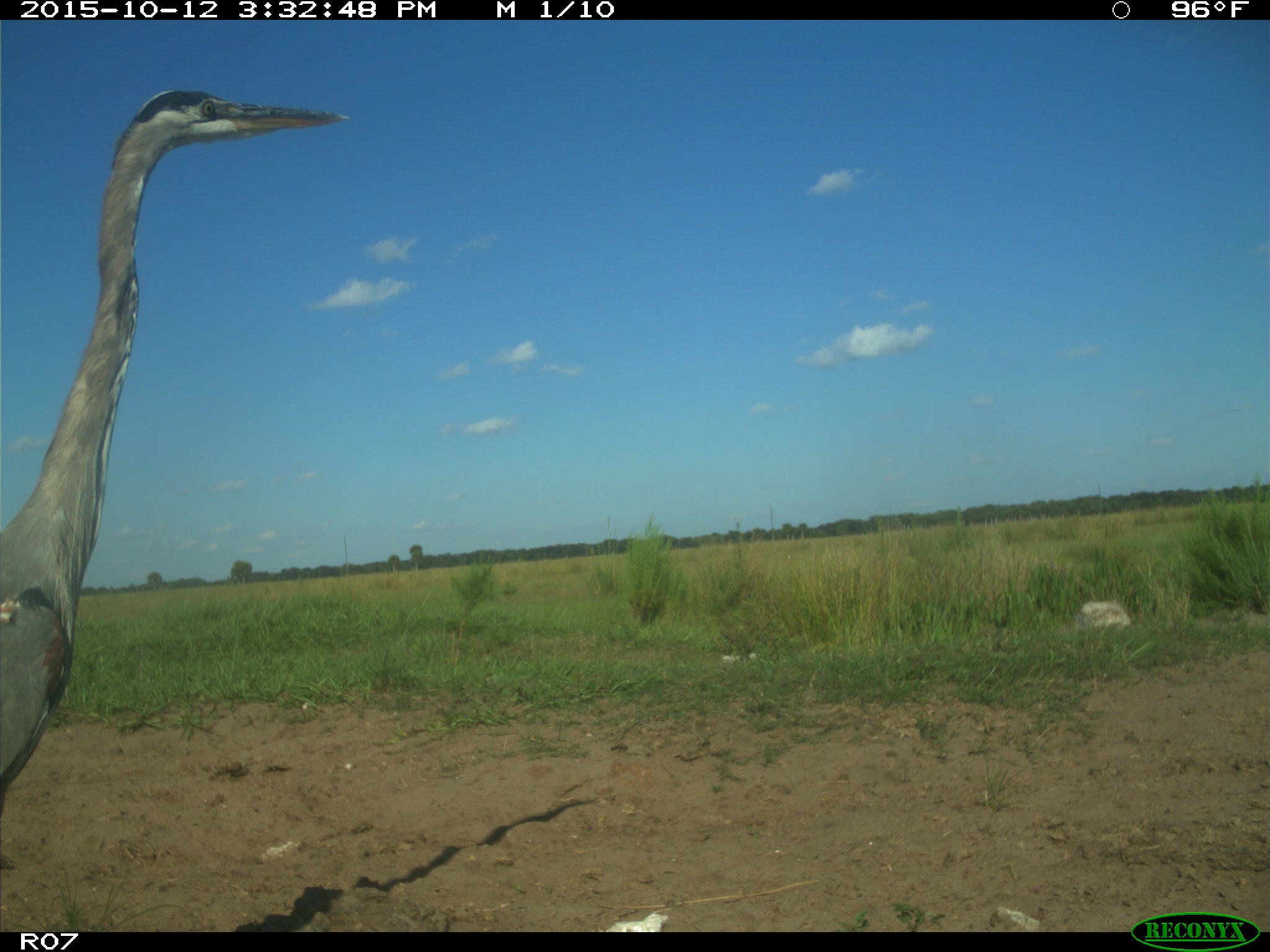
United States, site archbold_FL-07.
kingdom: Animalia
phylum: Chordata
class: Aves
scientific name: Aves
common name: birds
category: unidentified bird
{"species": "unidentified bird (birds) (Aves)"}